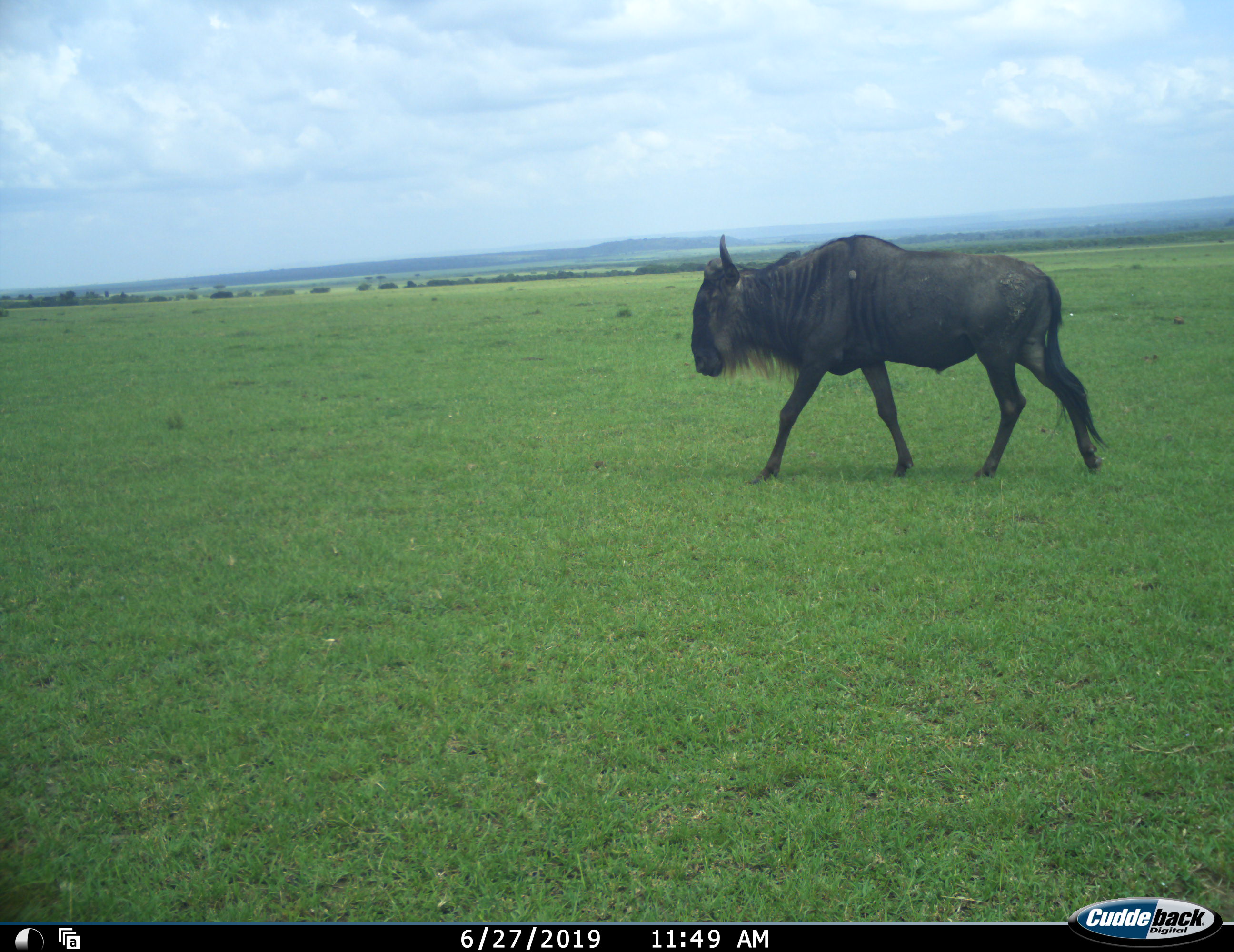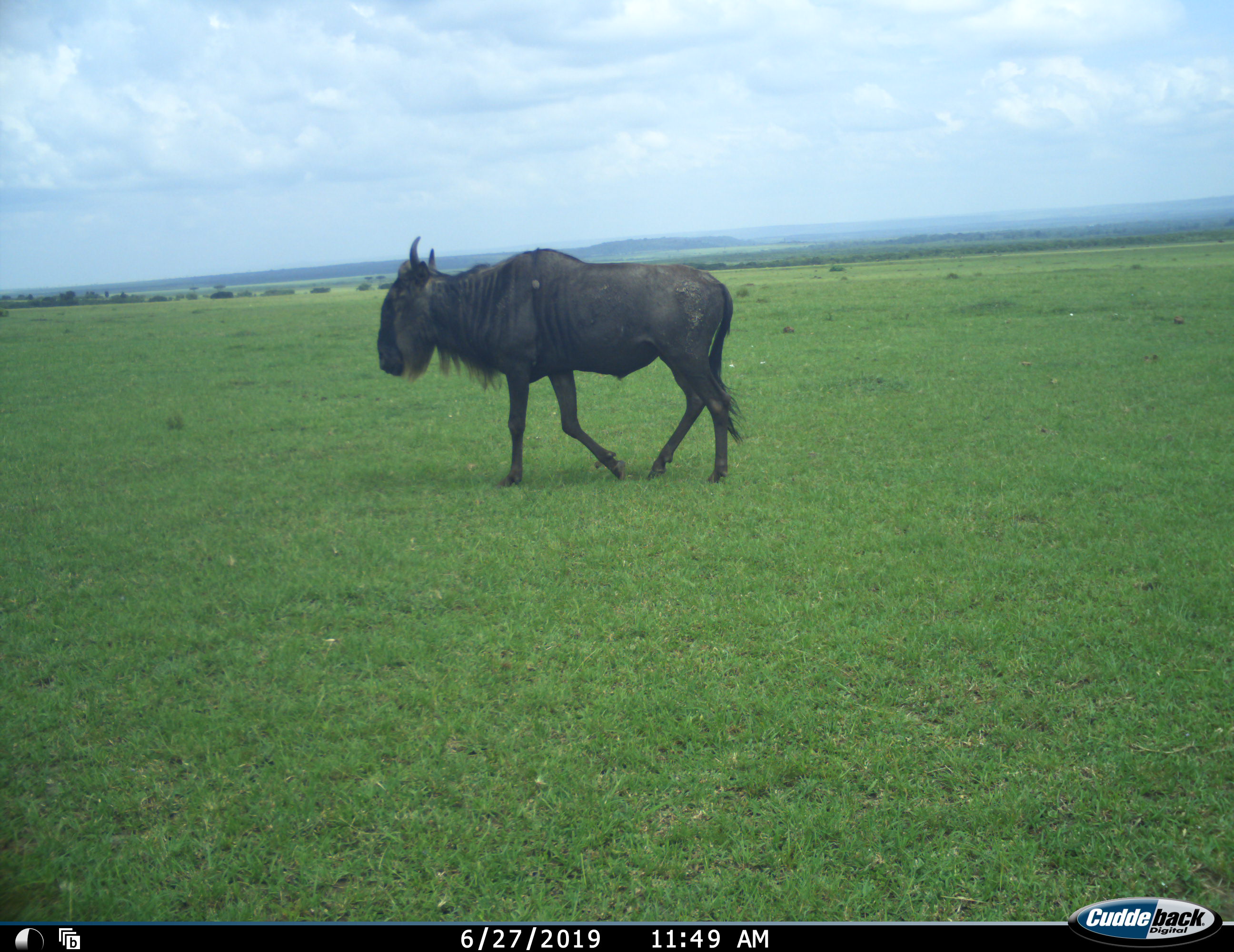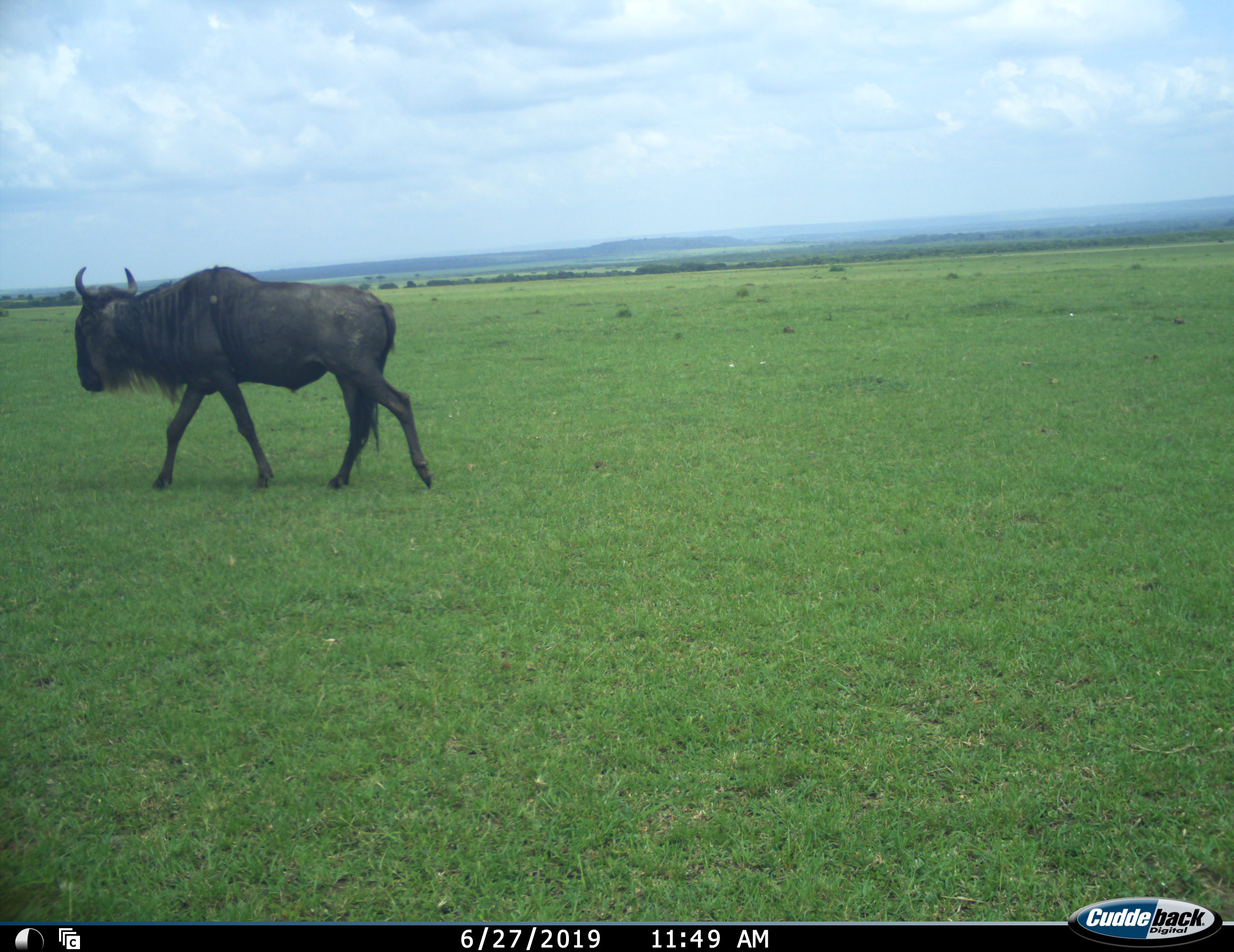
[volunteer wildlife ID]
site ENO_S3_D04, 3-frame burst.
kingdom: Animalia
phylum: Chordata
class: Mammalia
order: Artiodactyla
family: Bovidae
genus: Connochaetes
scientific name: Connochaetes taurinus taurinus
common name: blue wildebeest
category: wildebeestblue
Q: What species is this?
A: Wildebeestblue (blue wildebeest) (Connochaetes taurinus taurinus).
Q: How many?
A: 1.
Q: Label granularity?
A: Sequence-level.